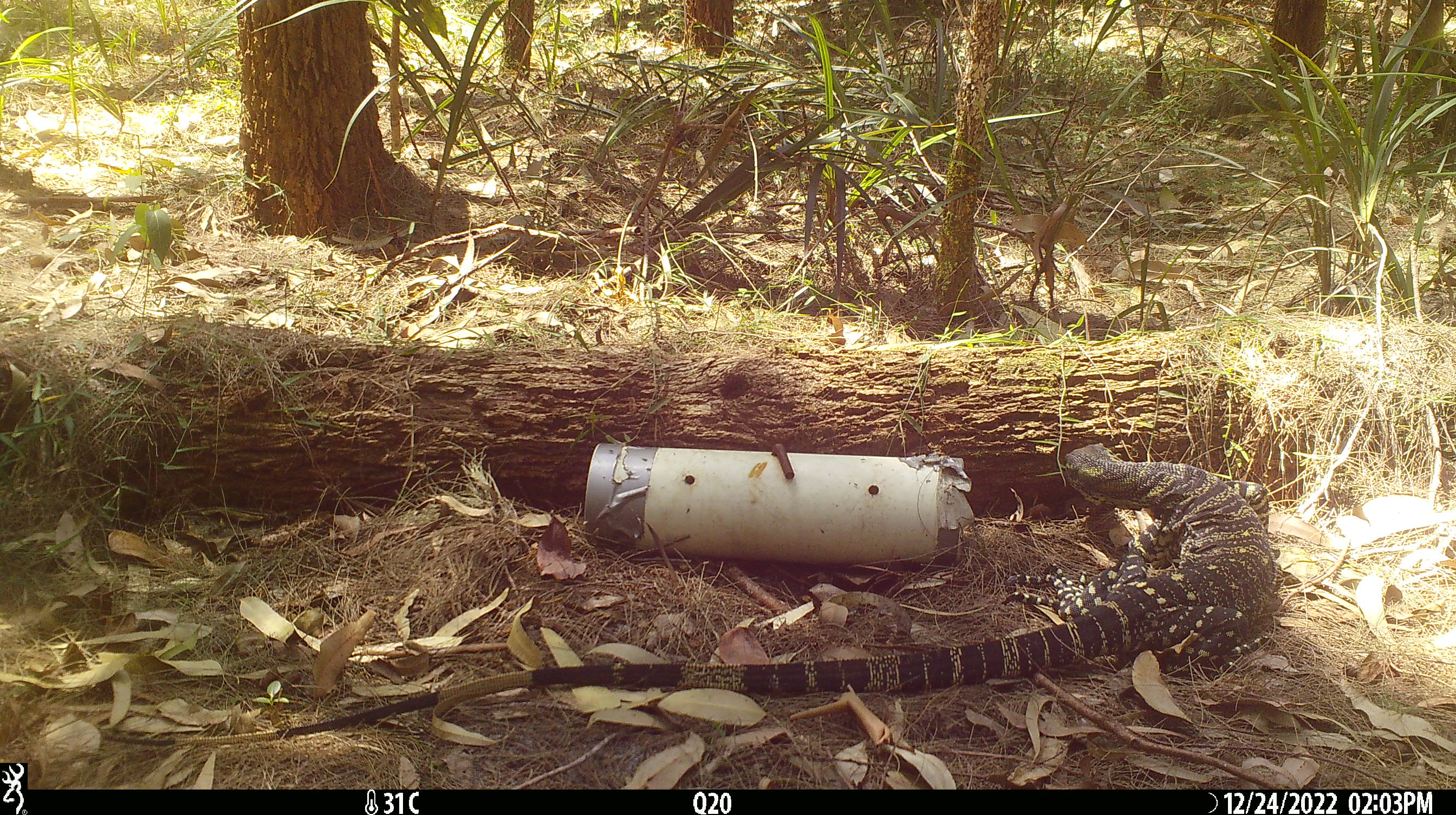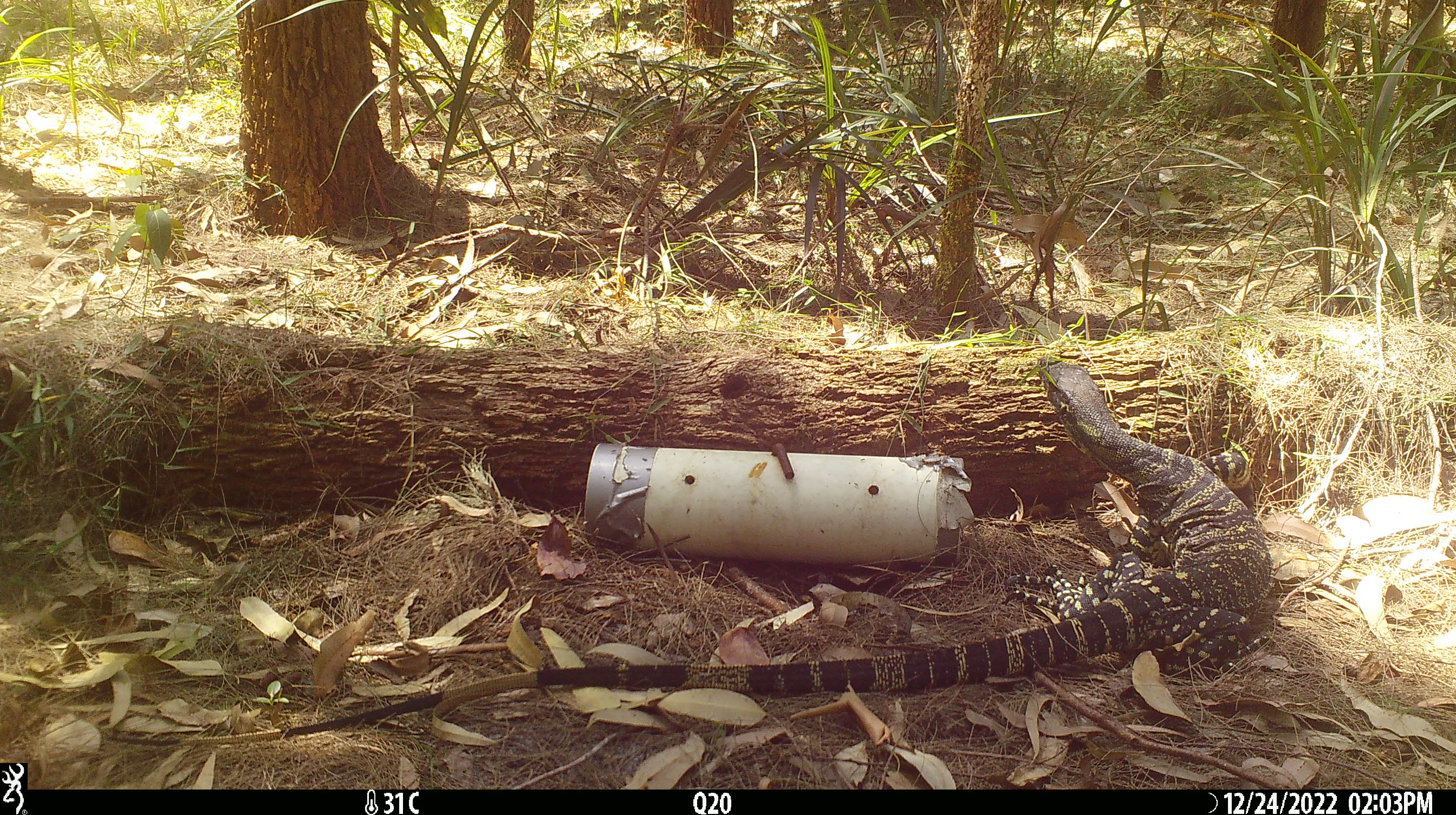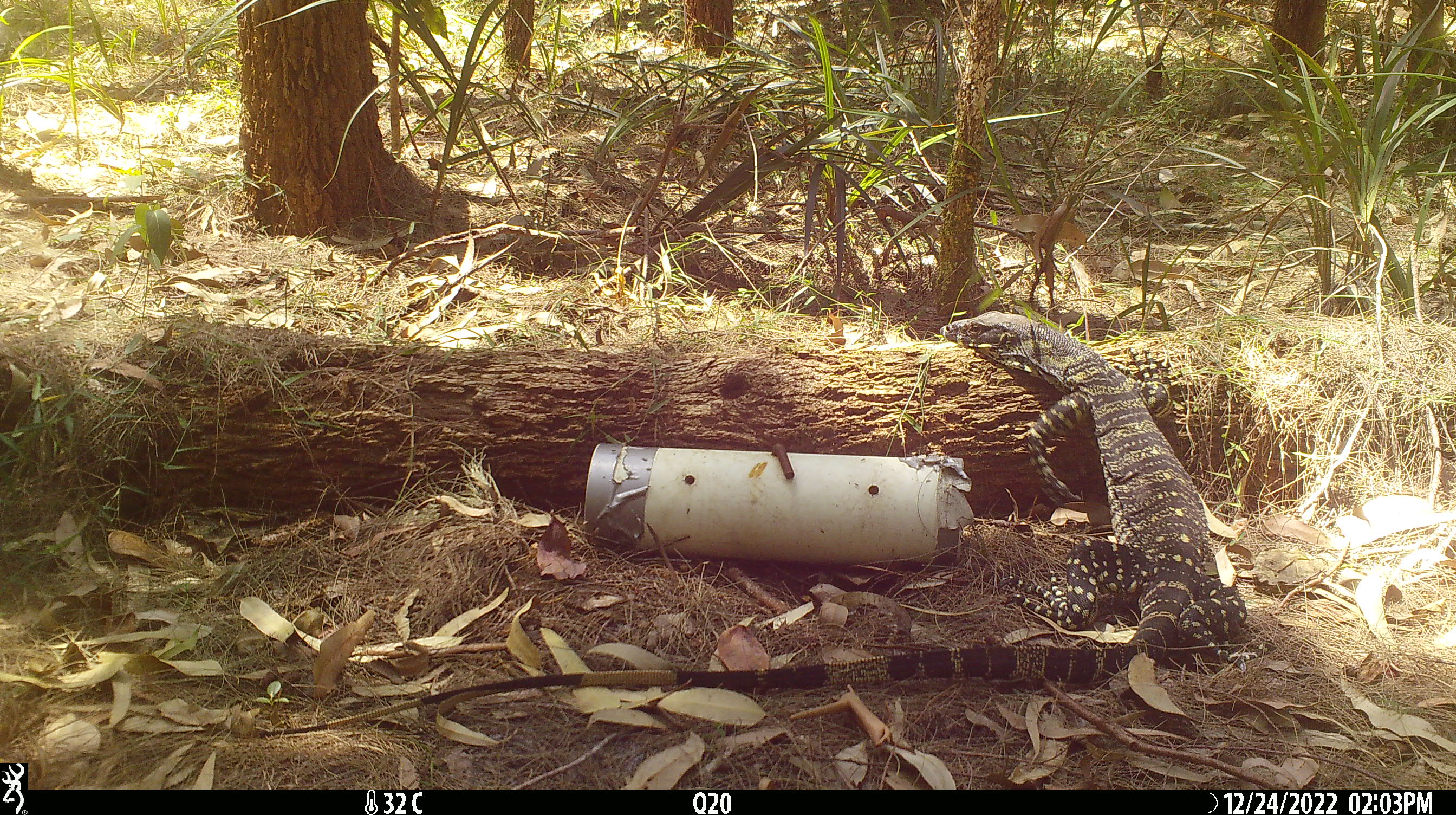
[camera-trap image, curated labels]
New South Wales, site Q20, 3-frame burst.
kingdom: Animalia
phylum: Chordata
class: Reptilia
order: Squamata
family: Varanidae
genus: Varanus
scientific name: Varanus varius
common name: lace monitor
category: goanna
Goanna (lace monitor) (Varanus varius).